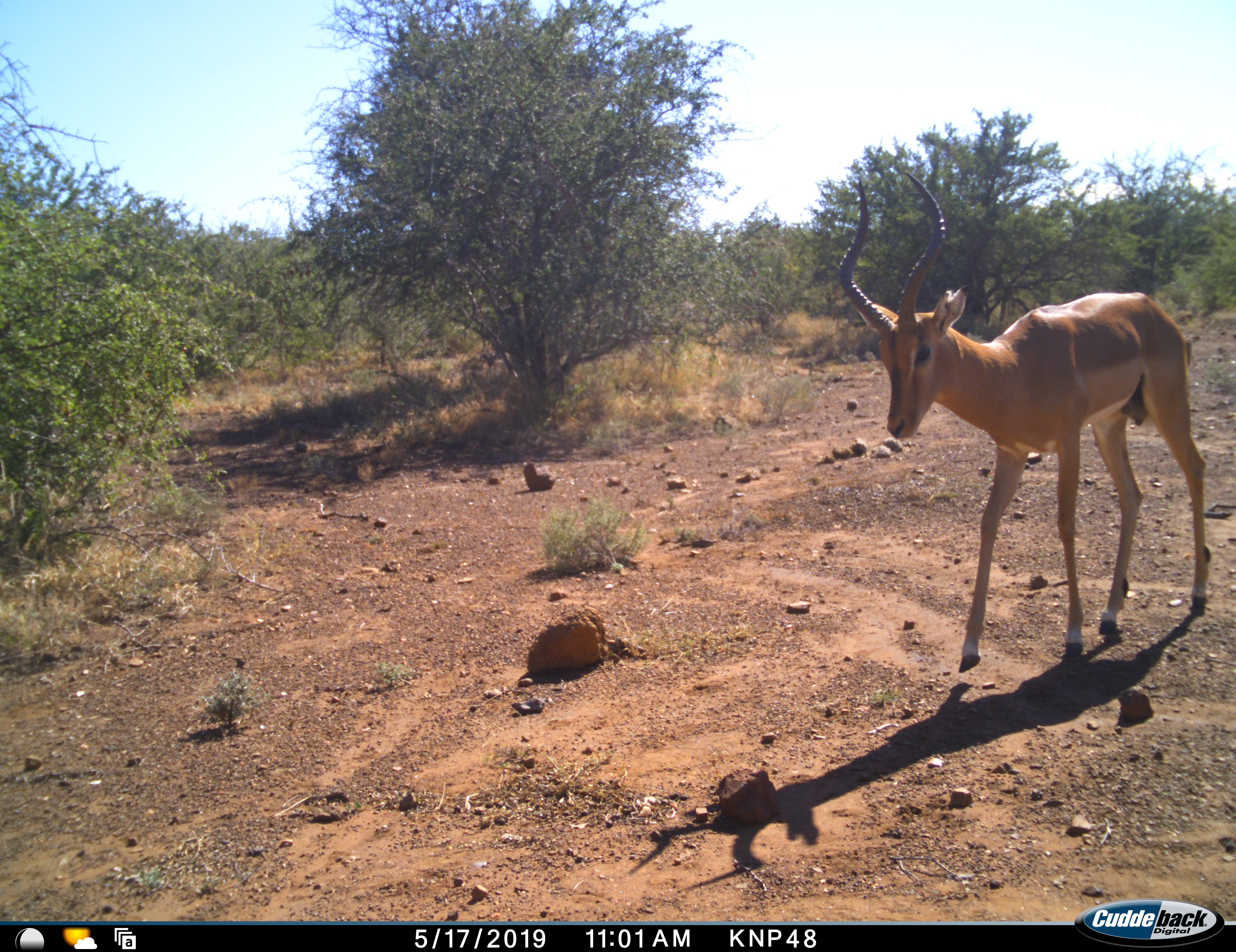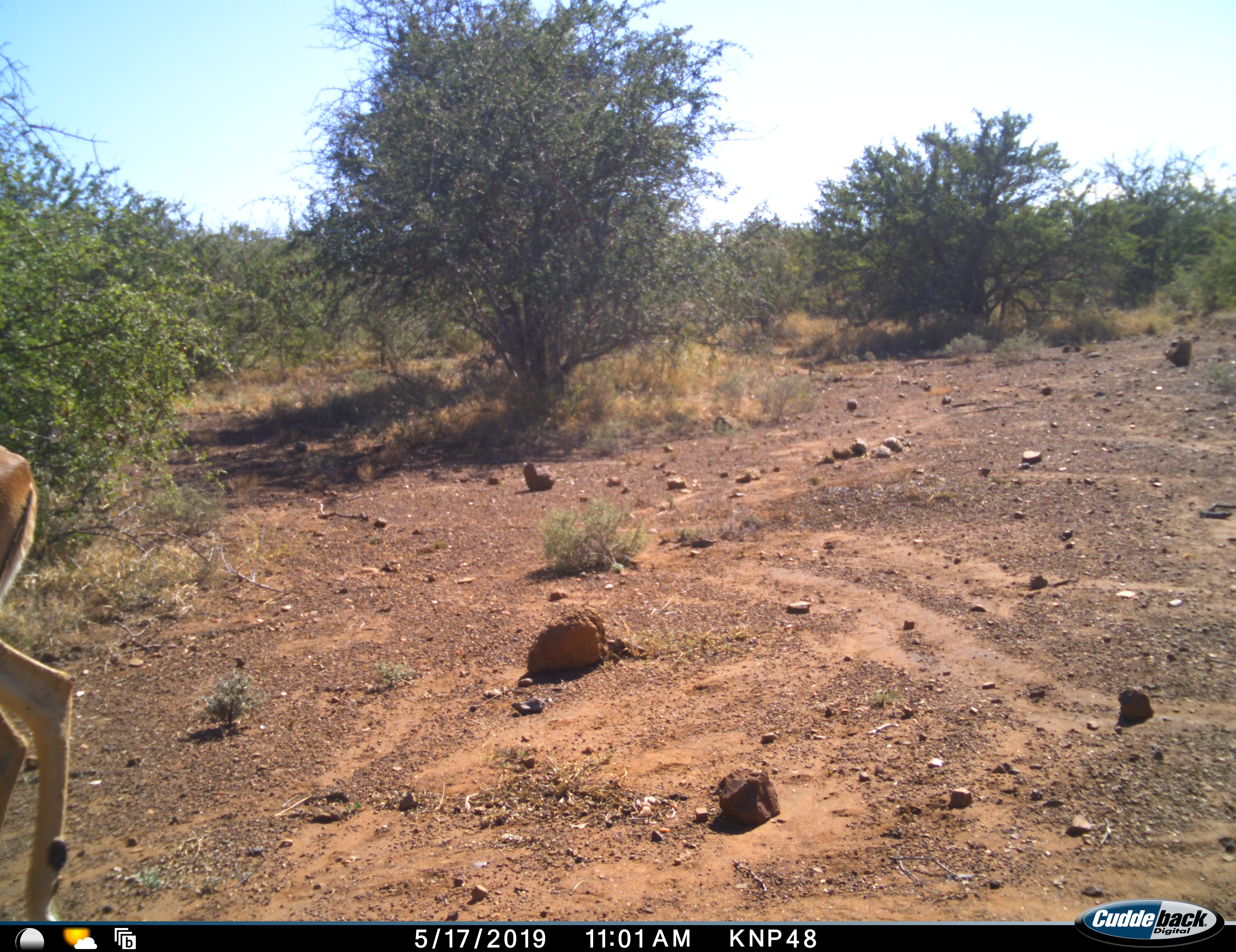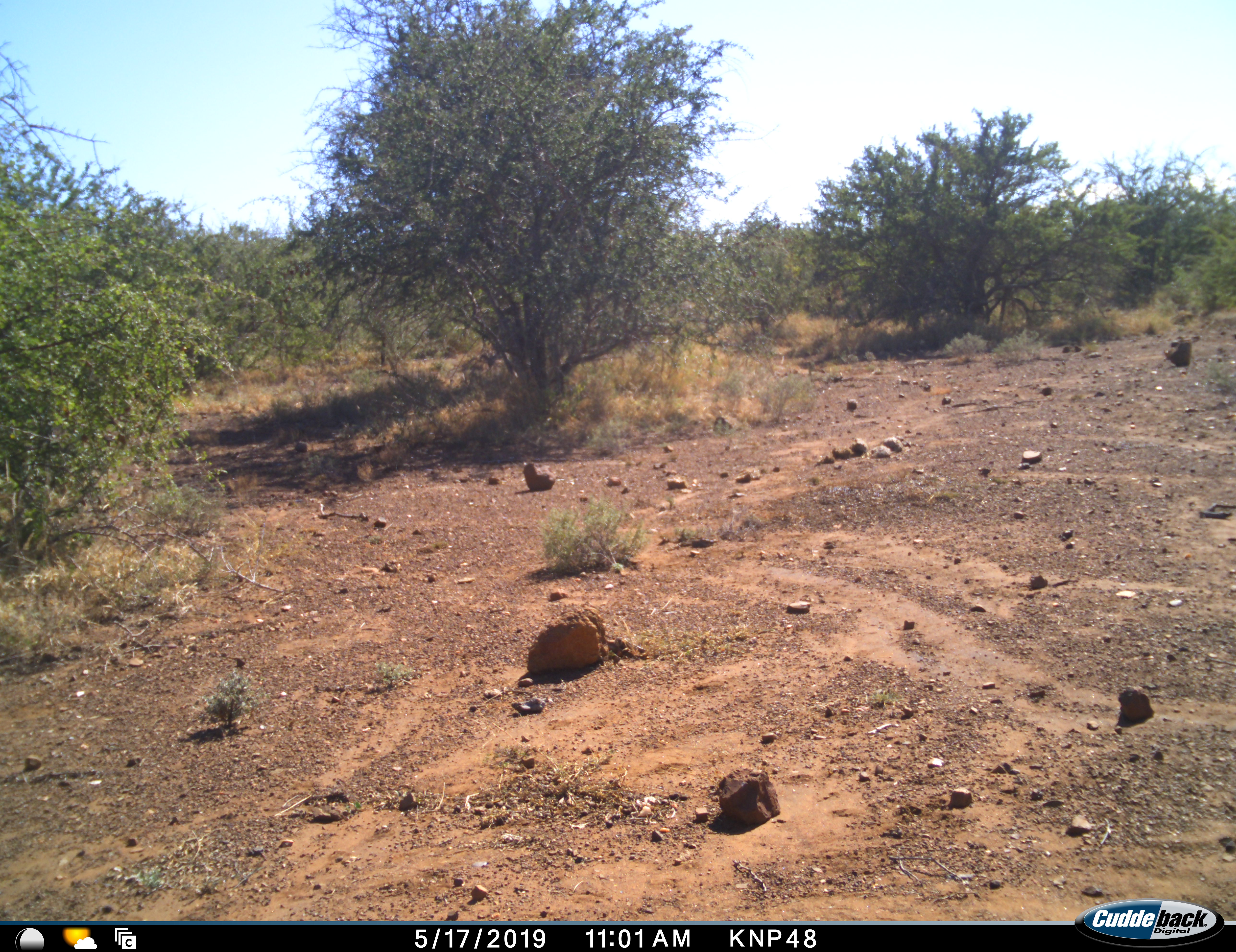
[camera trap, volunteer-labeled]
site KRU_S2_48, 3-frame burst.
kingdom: Animalia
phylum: Chordata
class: Mammalia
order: Artiodactyla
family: Bovidae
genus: Aepyceros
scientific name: Aepyceros melampus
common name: impala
Impala (Aepyceros melampus), count 1. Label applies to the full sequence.